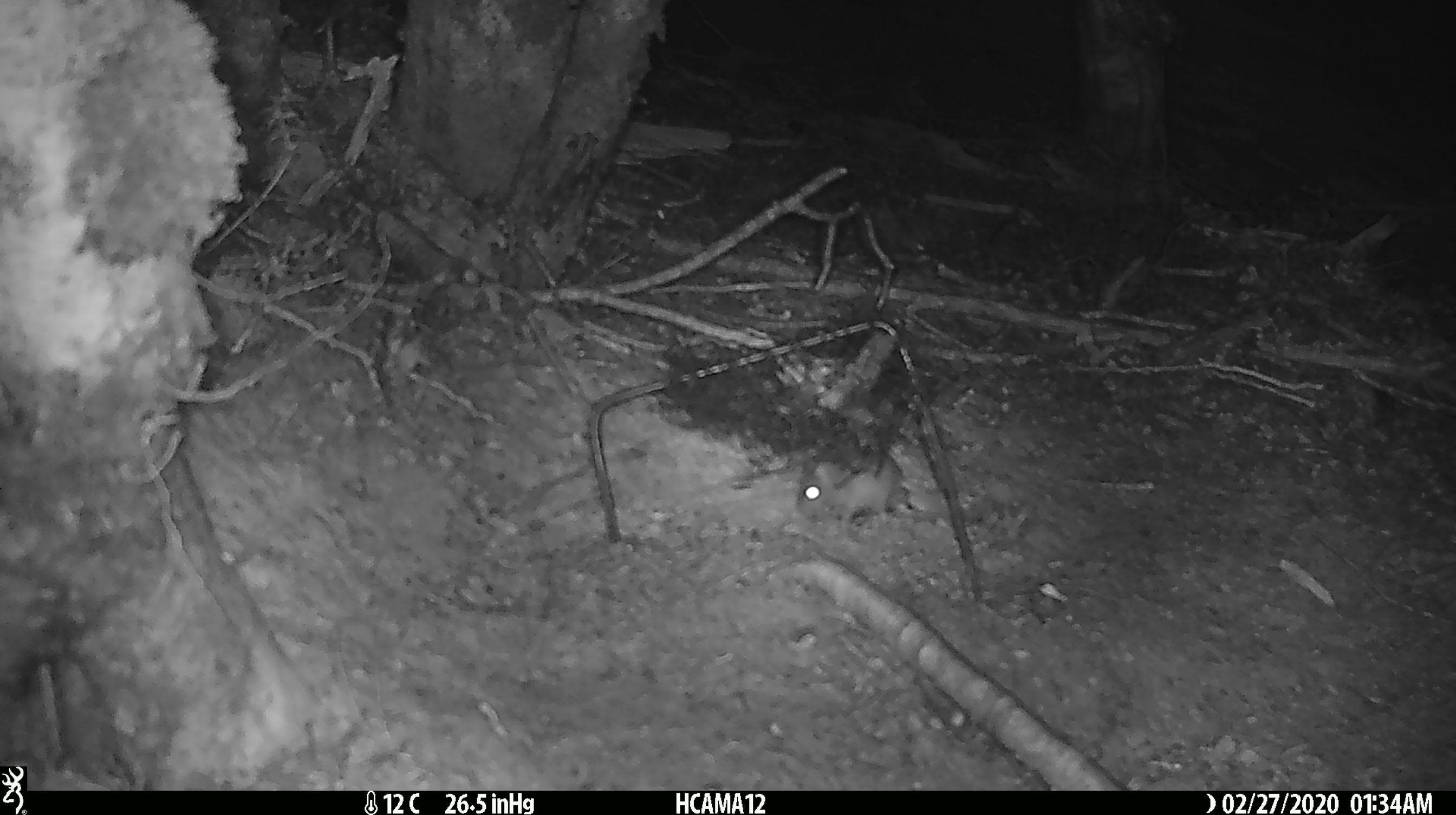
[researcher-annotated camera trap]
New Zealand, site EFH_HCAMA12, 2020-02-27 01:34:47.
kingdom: Animalia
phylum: Chordata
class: Mammalia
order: Rodentia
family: Muridae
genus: Mus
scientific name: Mus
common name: mouse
Mouse (Mus).